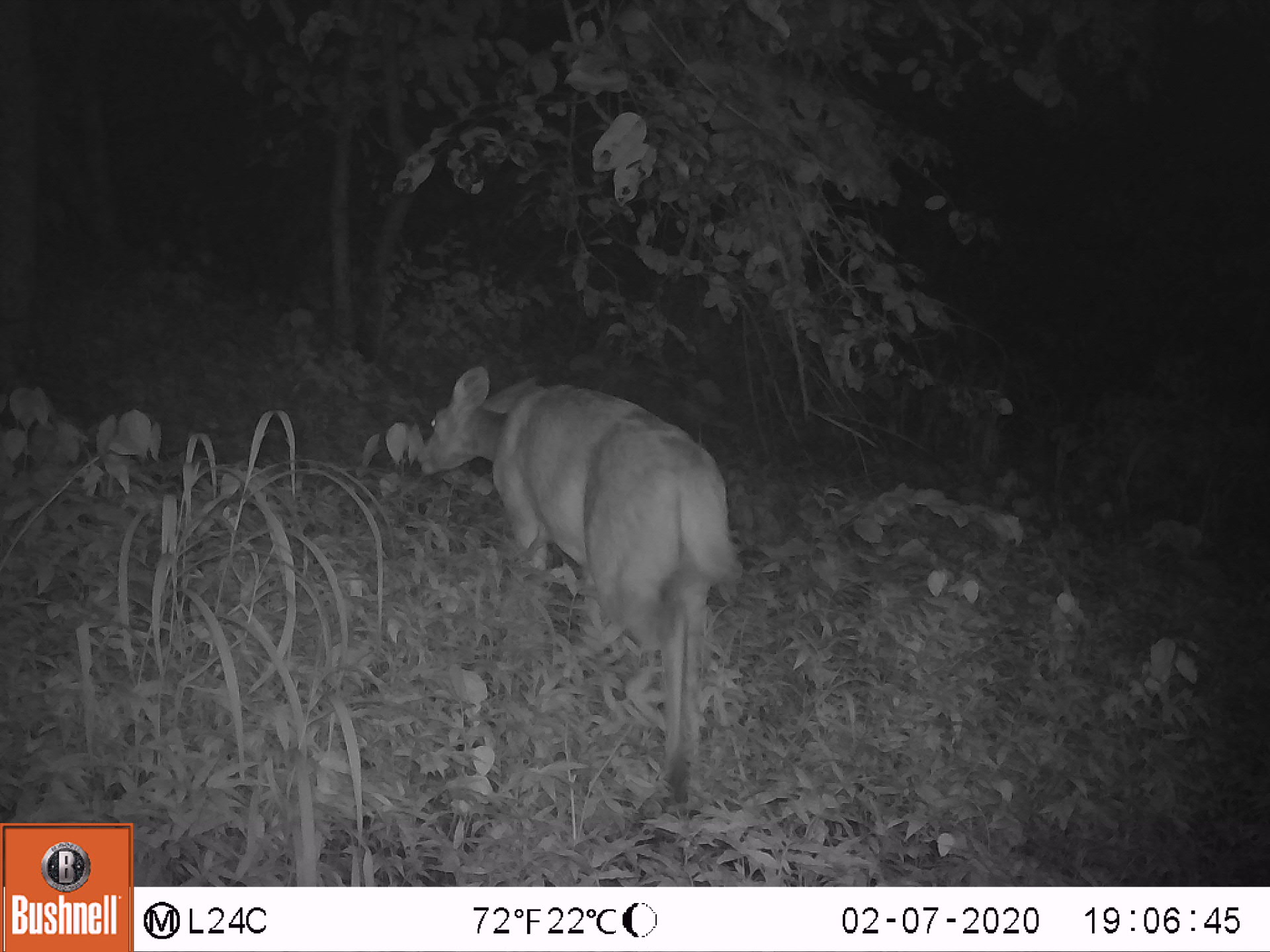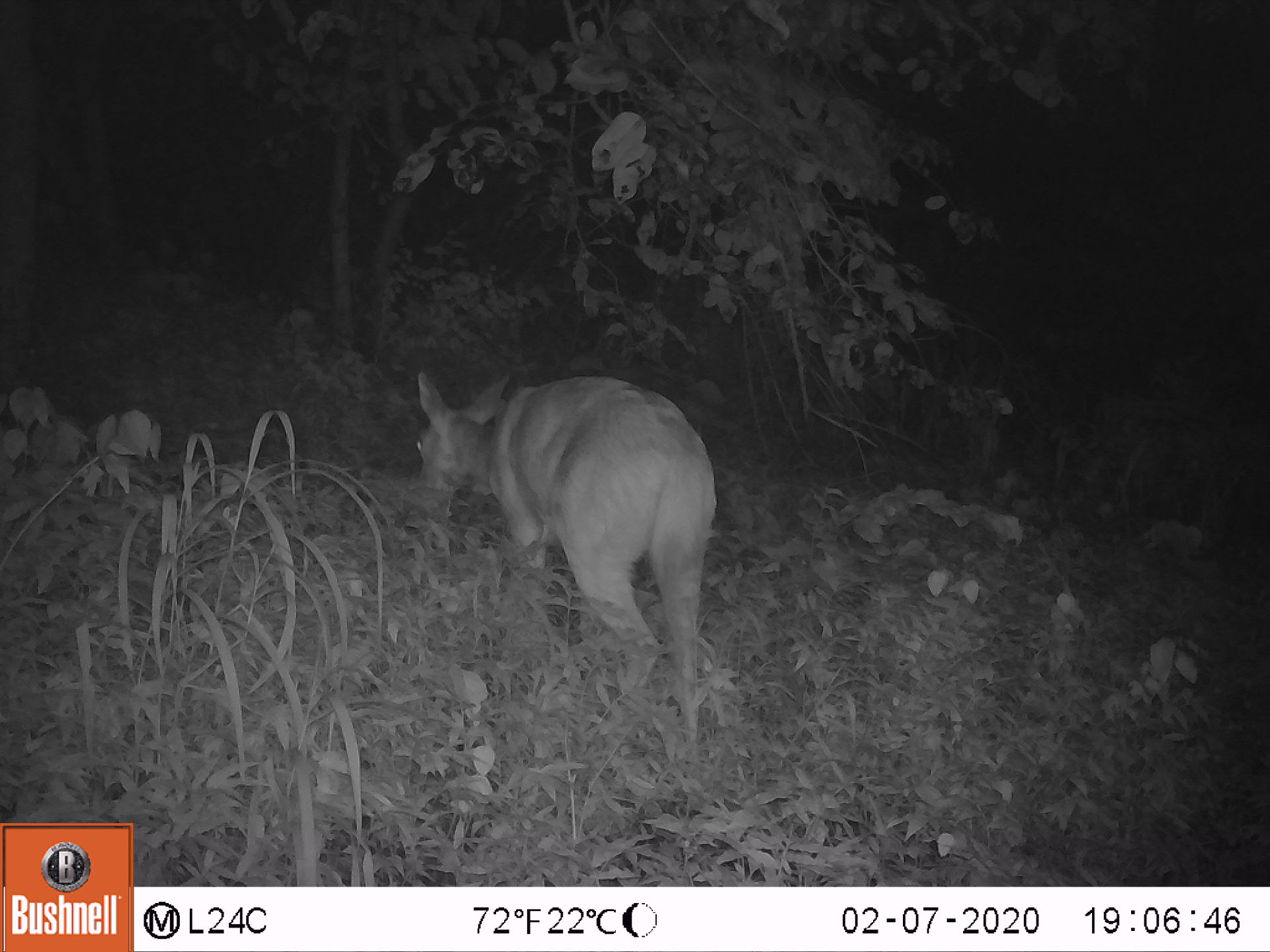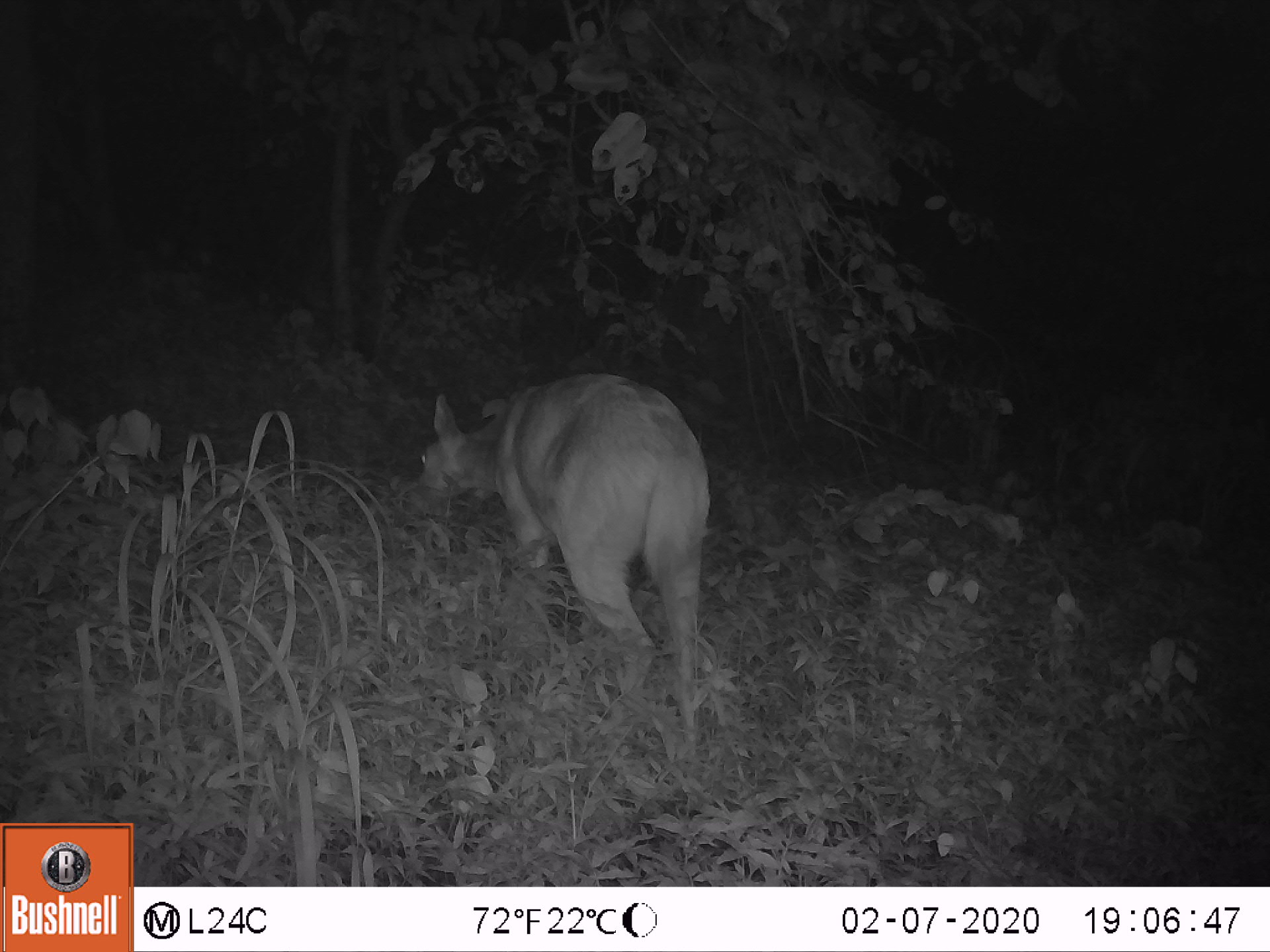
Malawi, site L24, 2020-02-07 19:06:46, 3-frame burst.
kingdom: Animalia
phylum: Chordata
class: Mammalia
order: Artiodactyla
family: Bovidae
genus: Tragelaphus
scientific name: Tragelaphus sylvaticus sylvaticus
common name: cape bushbuck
Cape bushbuck (Tragelaphus sylvaticus sylvaticus), count 1.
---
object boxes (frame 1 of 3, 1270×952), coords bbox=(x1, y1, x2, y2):
cape bushbuck: bbox=(399, 340, 761, 822)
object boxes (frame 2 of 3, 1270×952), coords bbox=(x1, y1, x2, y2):
cape bushbuck: bbox=(409, 366, 725, 783)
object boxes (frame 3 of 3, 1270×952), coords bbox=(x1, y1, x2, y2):
cape bushbuck: bbox=(411, 367, 715, 764)